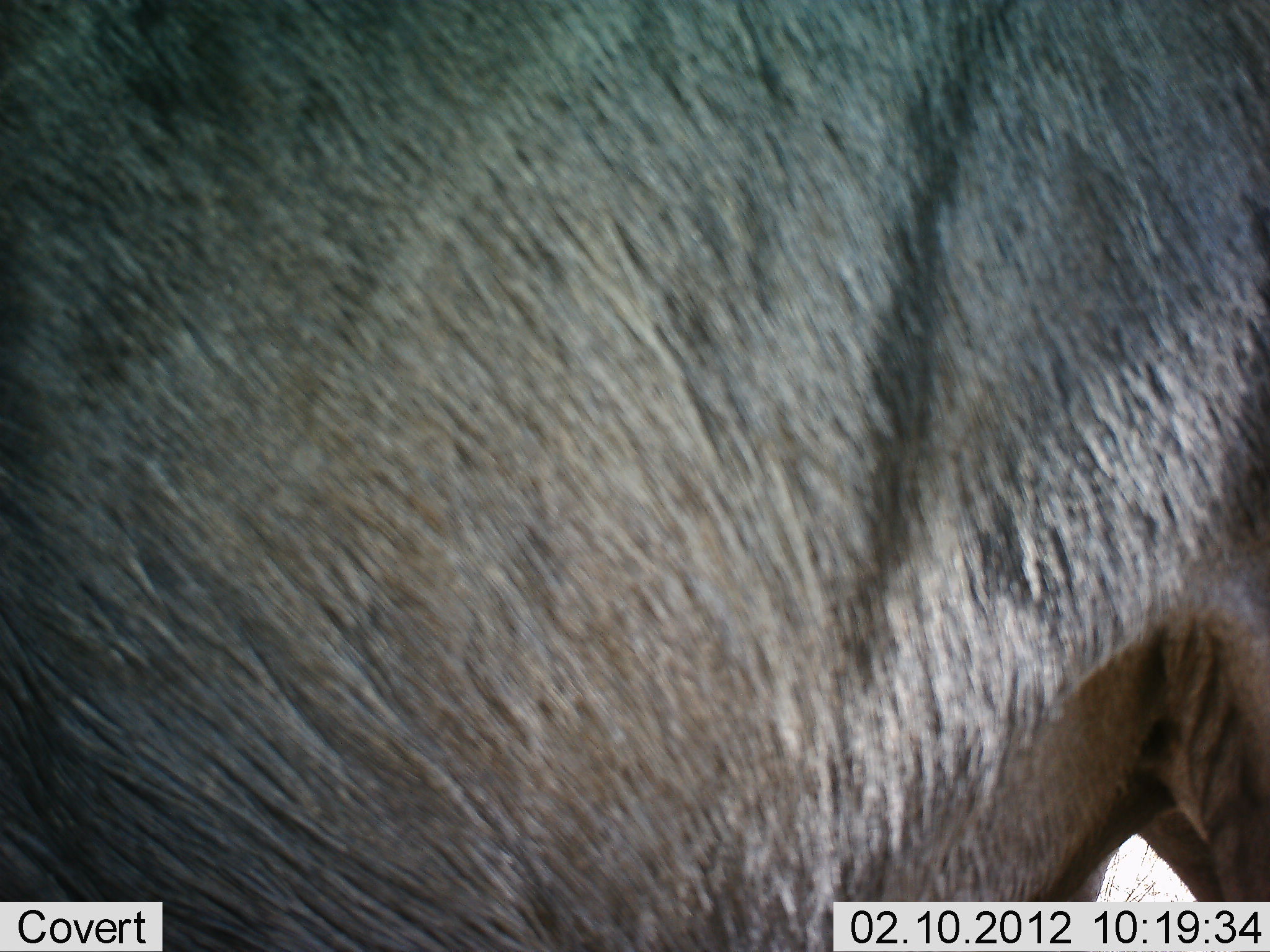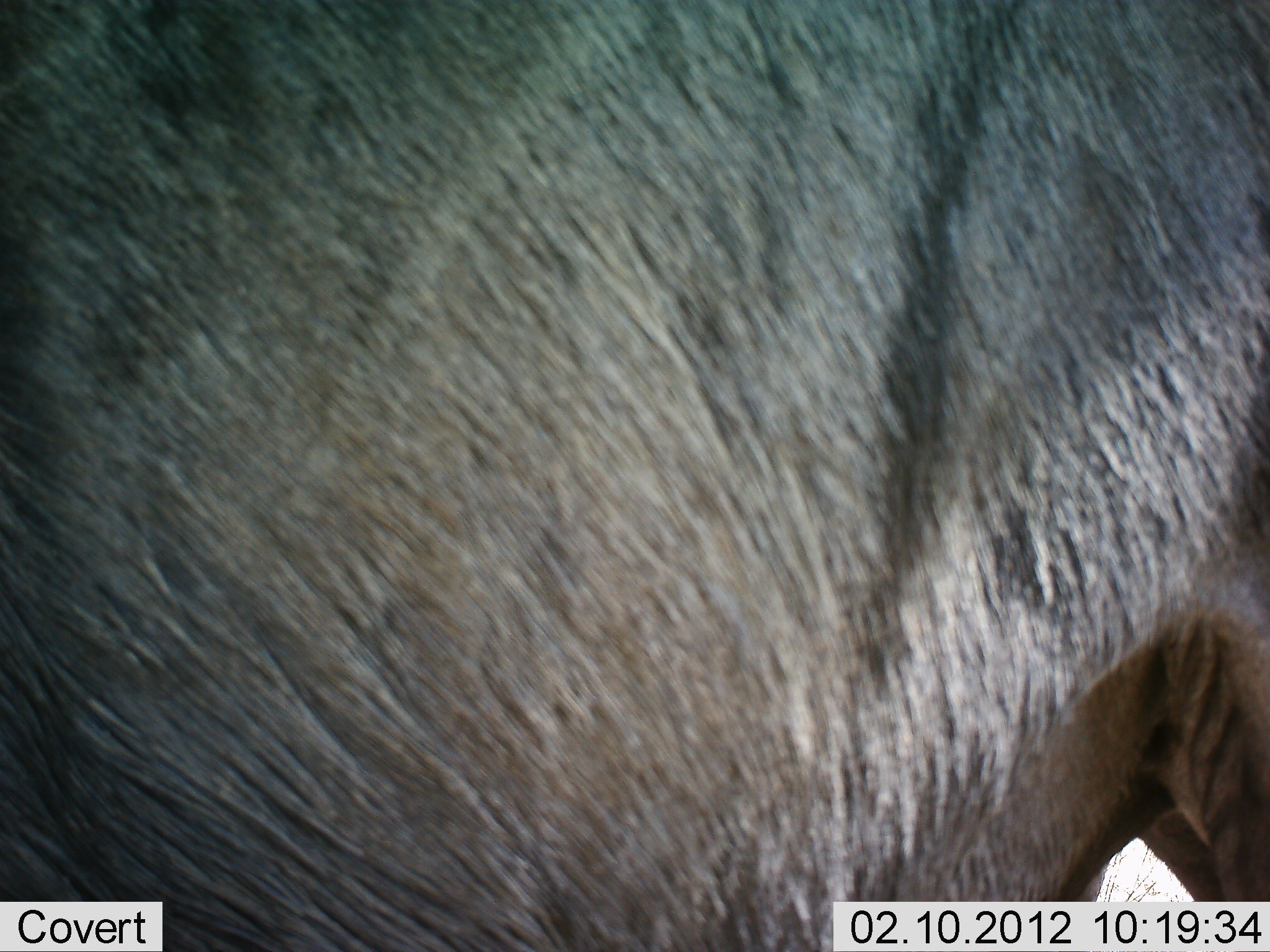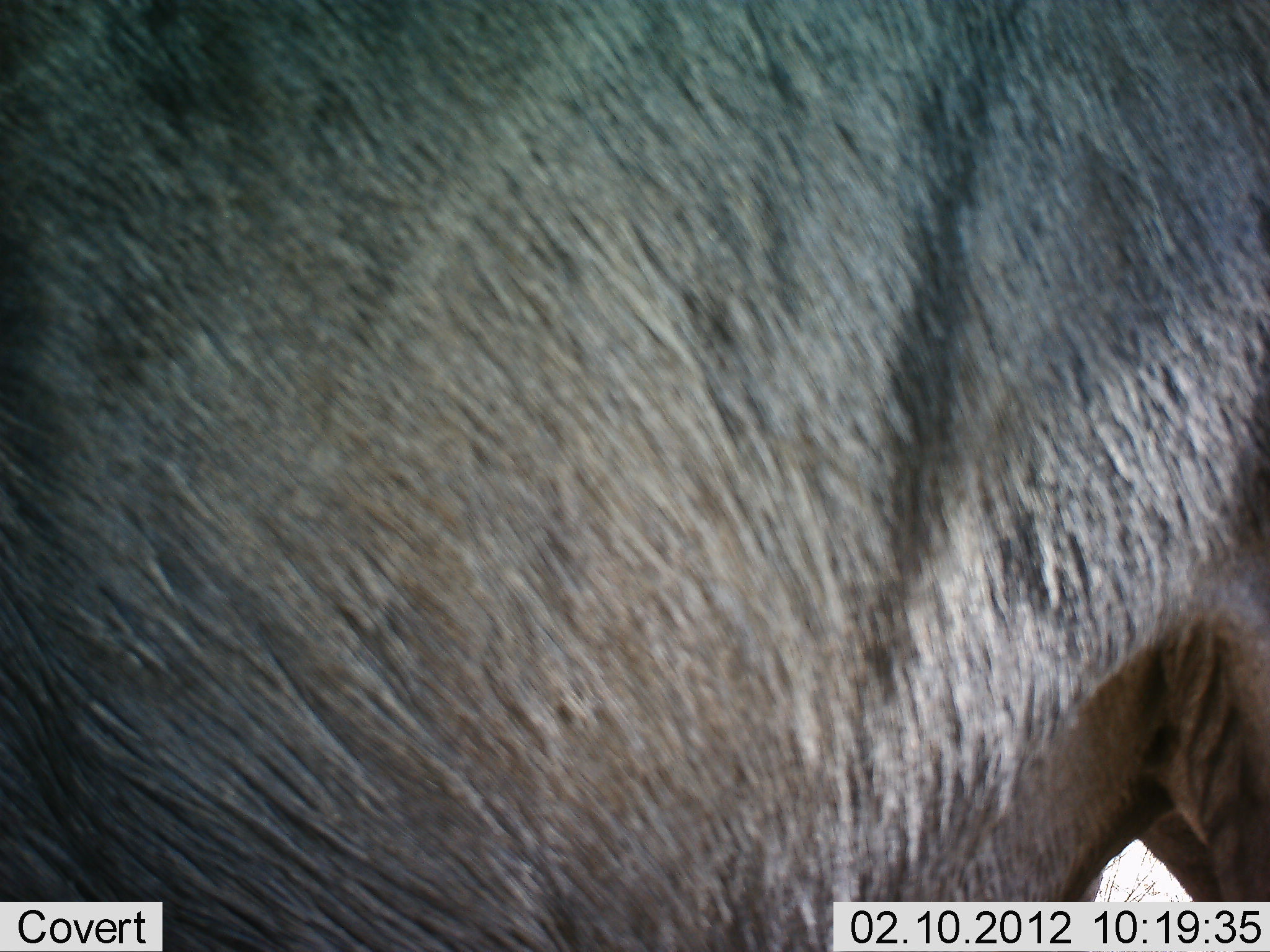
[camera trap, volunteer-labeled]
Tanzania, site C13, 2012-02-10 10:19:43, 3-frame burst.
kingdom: Animalia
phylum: Chordata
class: Mammalia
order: Artiodactyla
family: Bovidae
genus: Connochaetes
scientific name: Connochaetes taurinus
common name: blue wildebeest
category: wildebeest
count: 1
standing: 95%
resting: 0%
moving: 0%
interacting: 0%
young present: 0%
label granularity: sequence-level